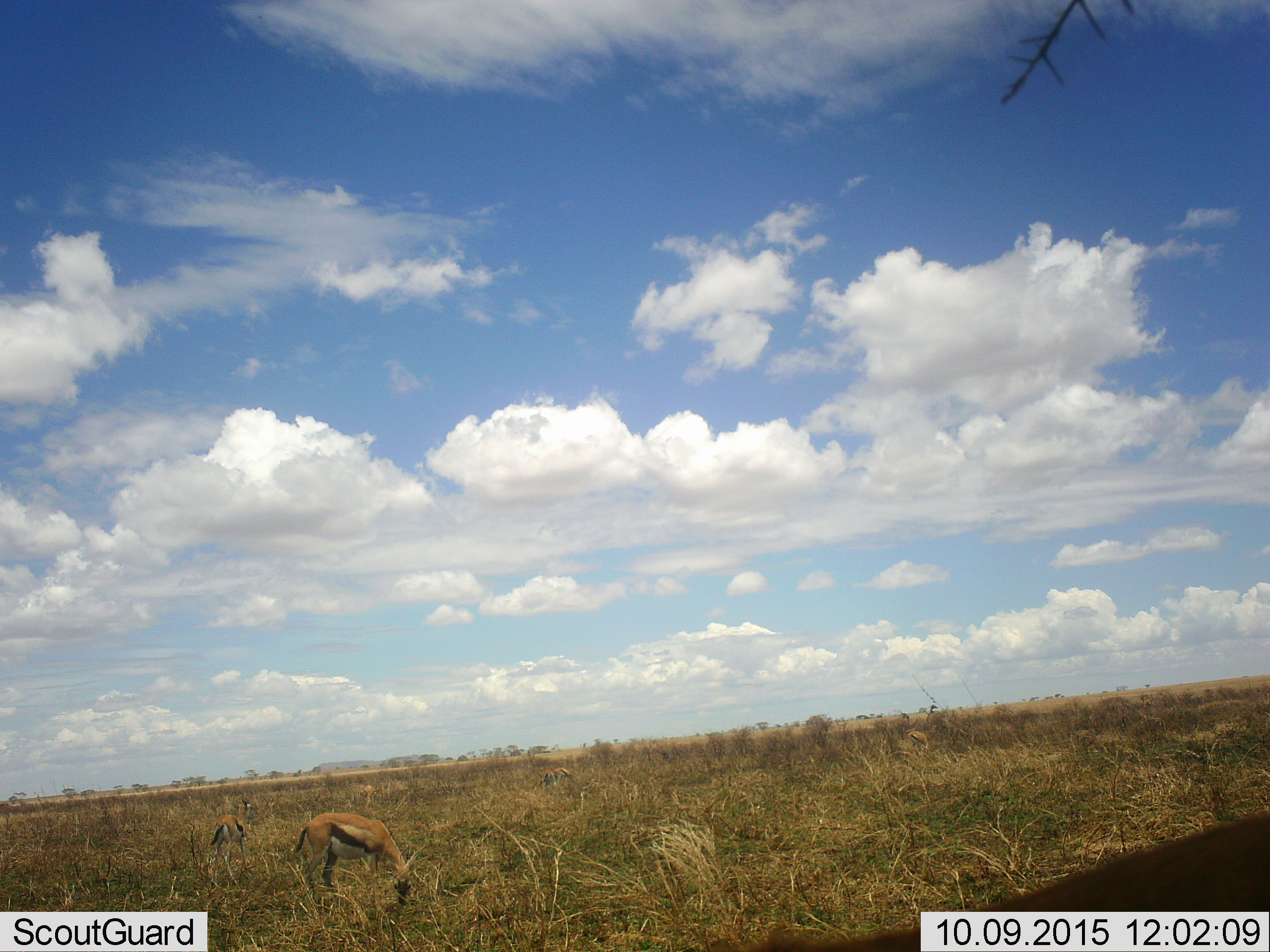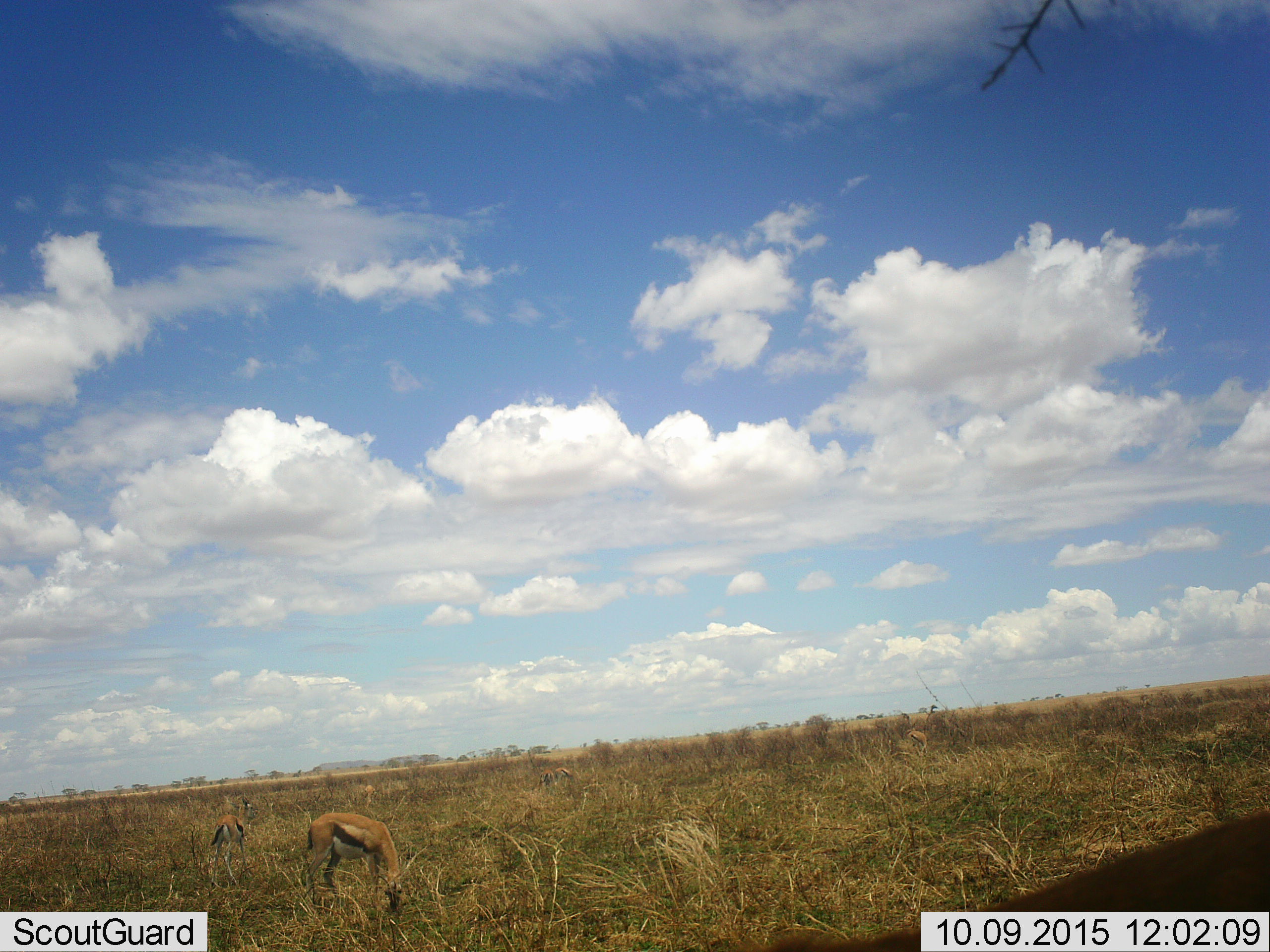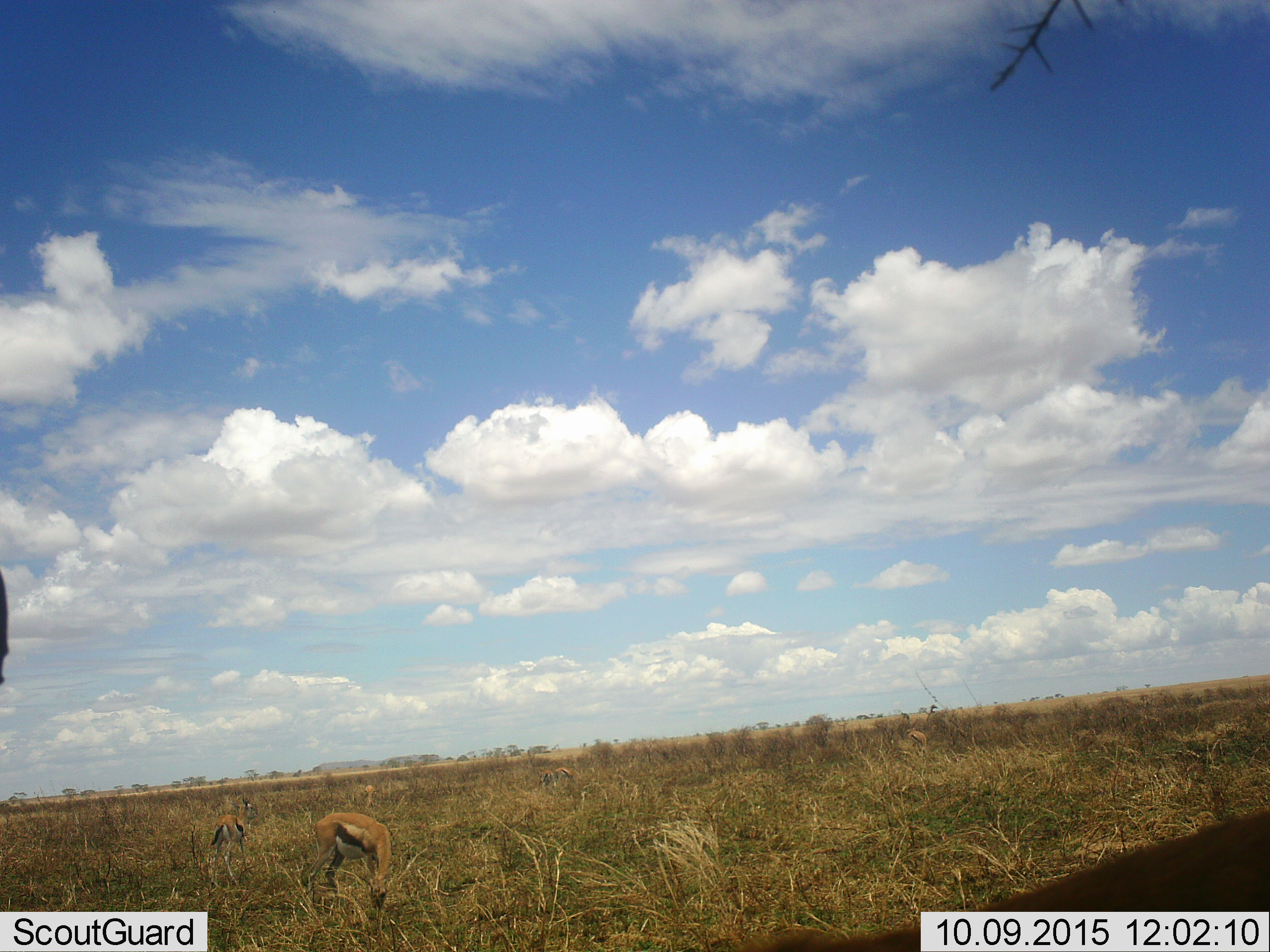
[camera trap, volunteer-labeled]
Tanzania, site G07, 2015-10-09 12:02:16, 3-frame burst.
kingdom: Animalia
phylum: Chordata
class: Mammalia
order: Artiodactyla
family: Bovidae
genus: Eudorcas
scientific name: Eudorcas thomsonii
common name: thomson's gazelle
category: gazellethomsons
Gazellethomsons (thomson's gazelle) (Eudorcas thomsonii), count 5. Behavior (volunteer vote fractions): standing 57%, resting 0%, moving 14%, interacting 0%. Young present (vote fraction): 0%. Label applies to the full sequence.